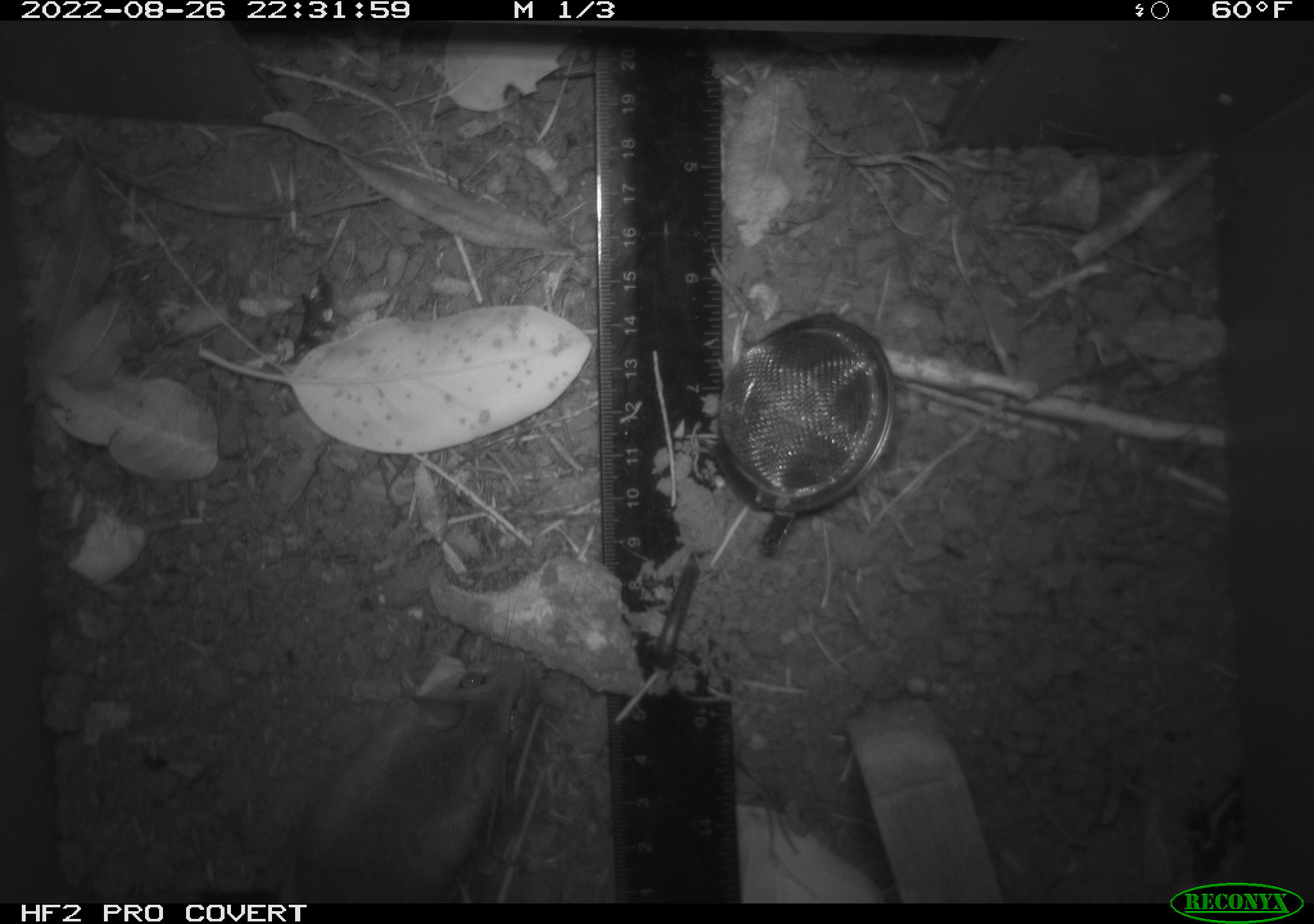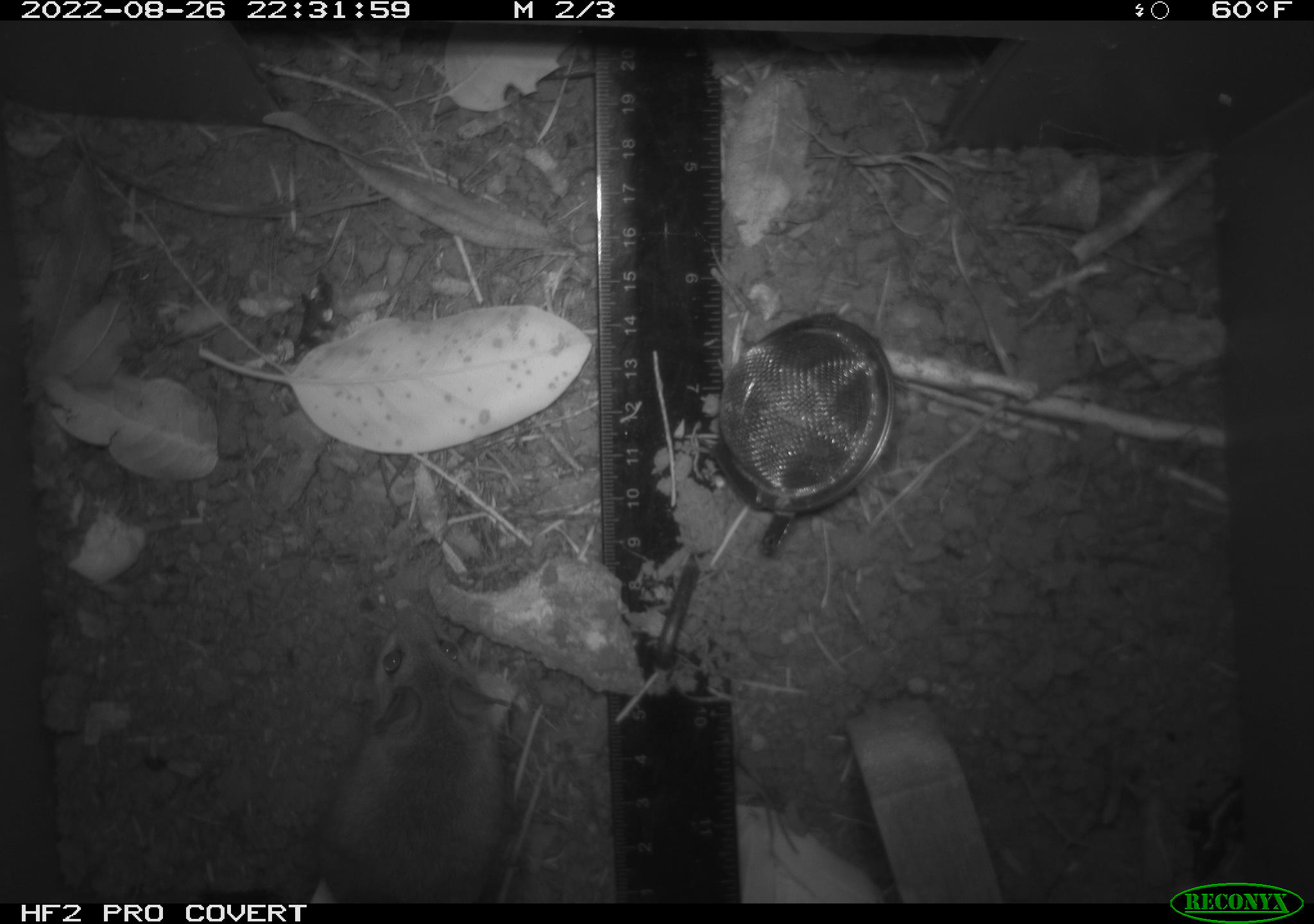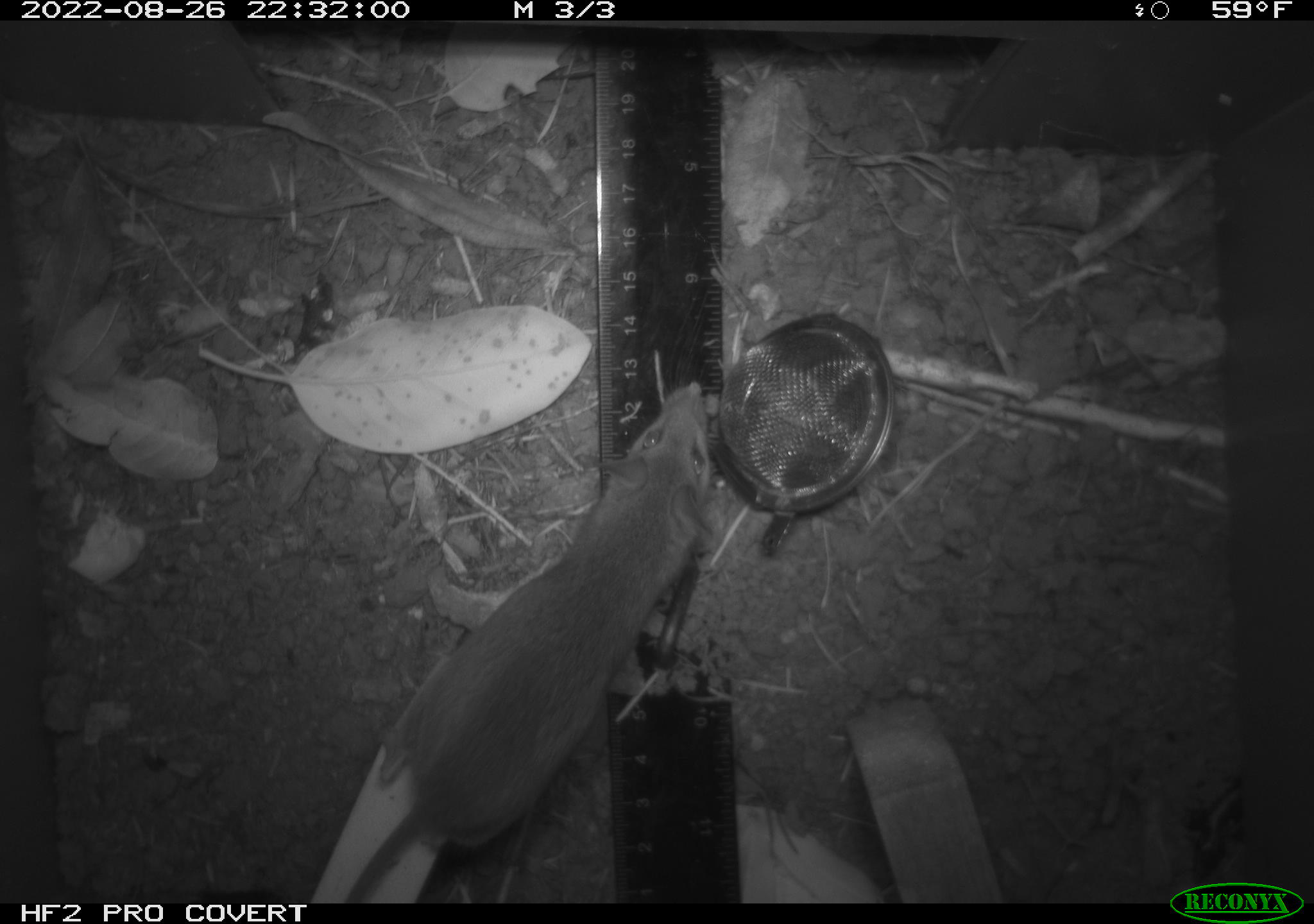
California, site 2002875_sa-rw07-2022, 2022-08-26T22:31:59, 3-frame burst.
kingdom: Animalia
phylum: Chordata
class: Mammalia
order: Rodentia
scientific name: Rodentia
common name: mouse species